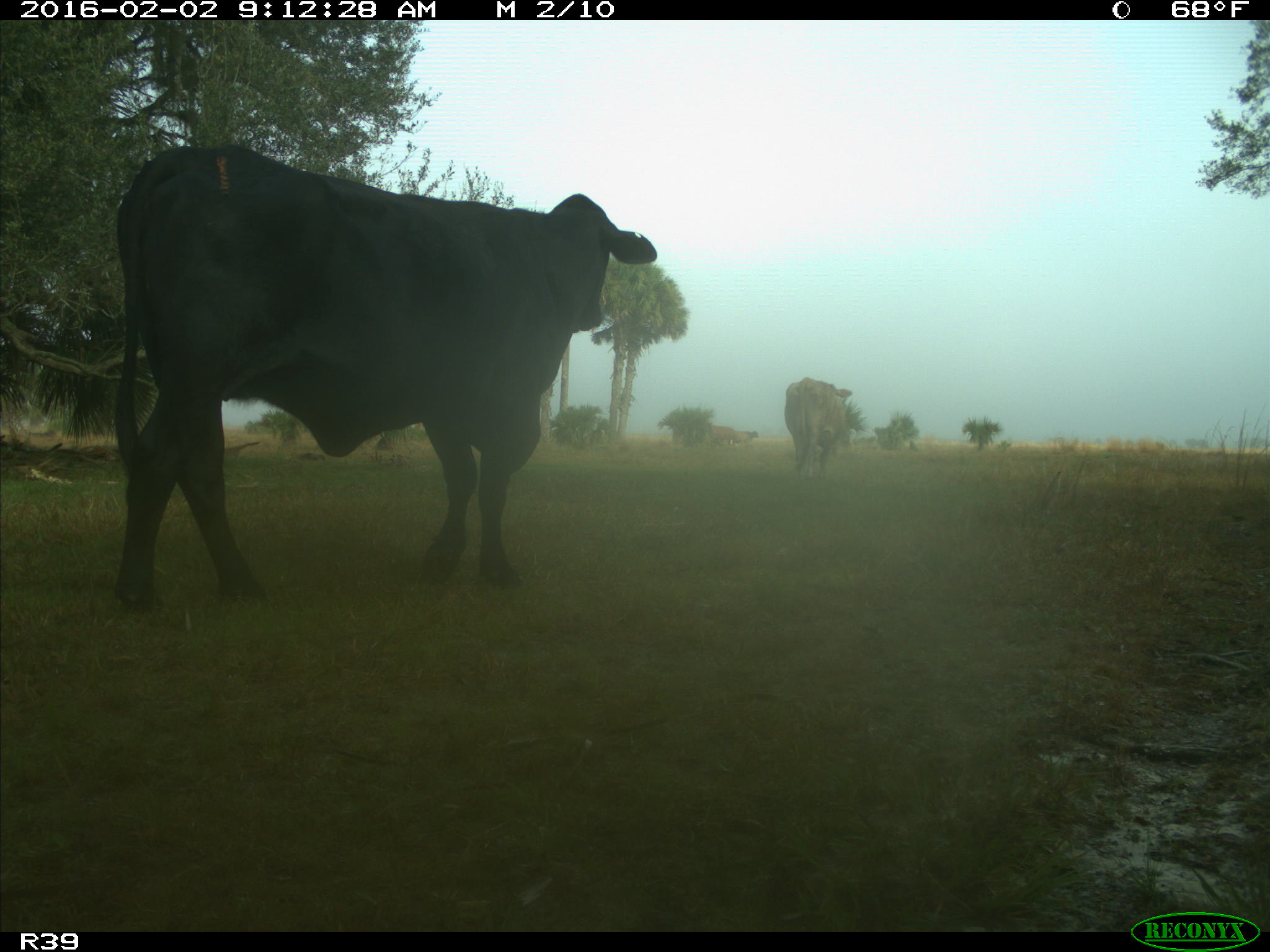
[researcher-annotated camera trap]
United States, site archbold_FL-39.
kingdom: Animalia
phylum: Chordata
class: Mammalia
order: Artiodactyla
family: Bovidae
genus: Bos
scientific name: Bos taurus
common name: domestic cow